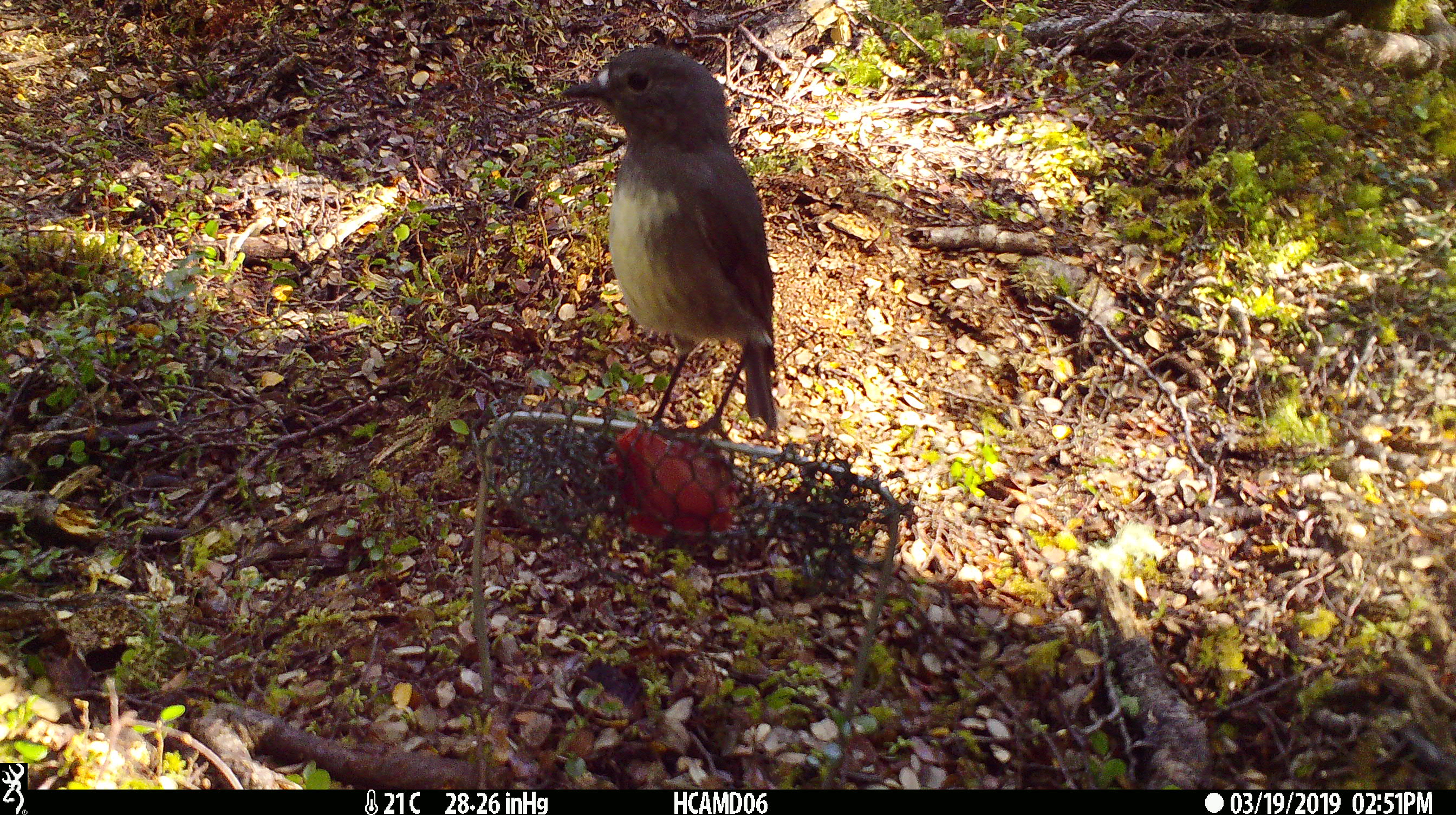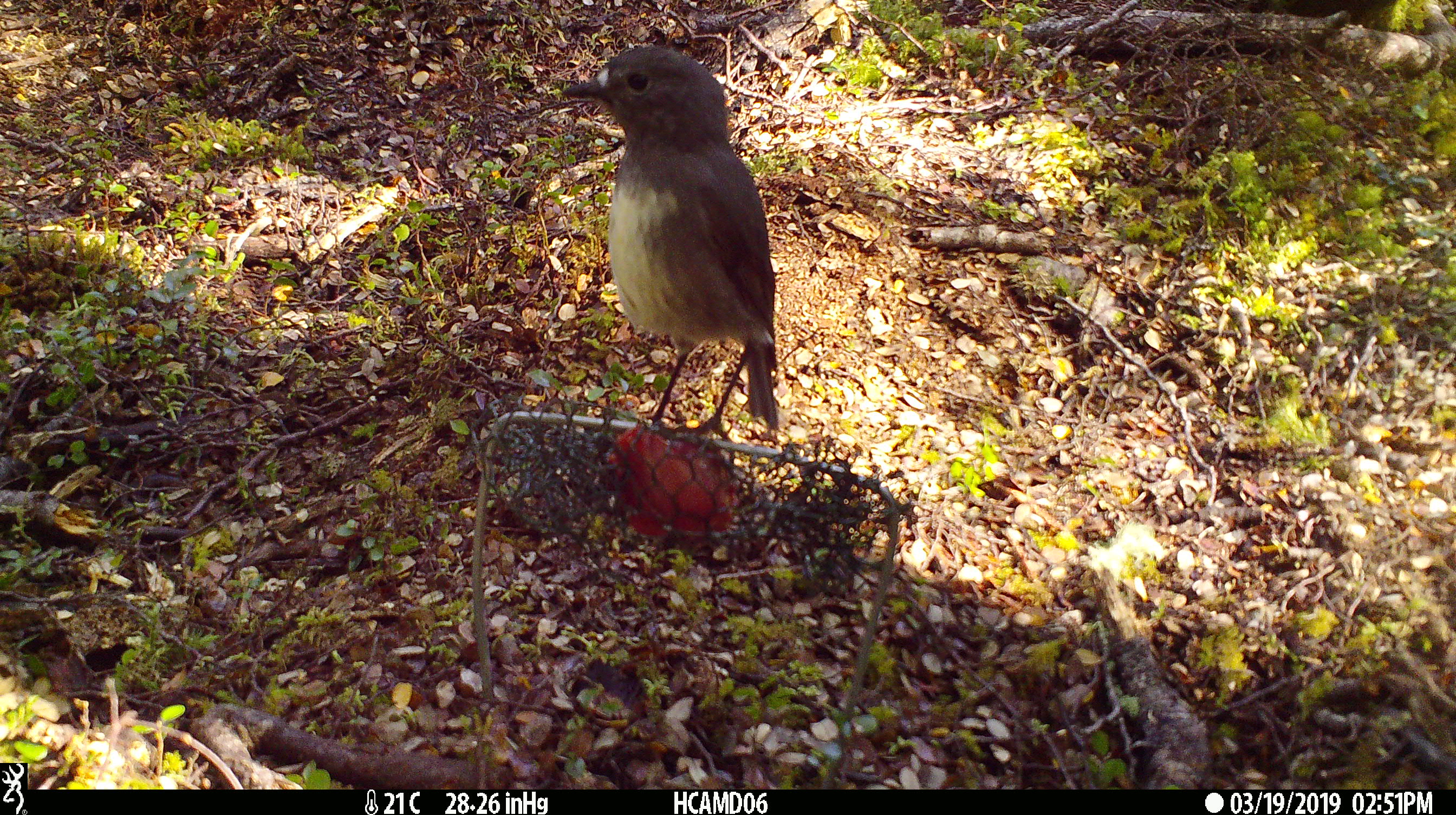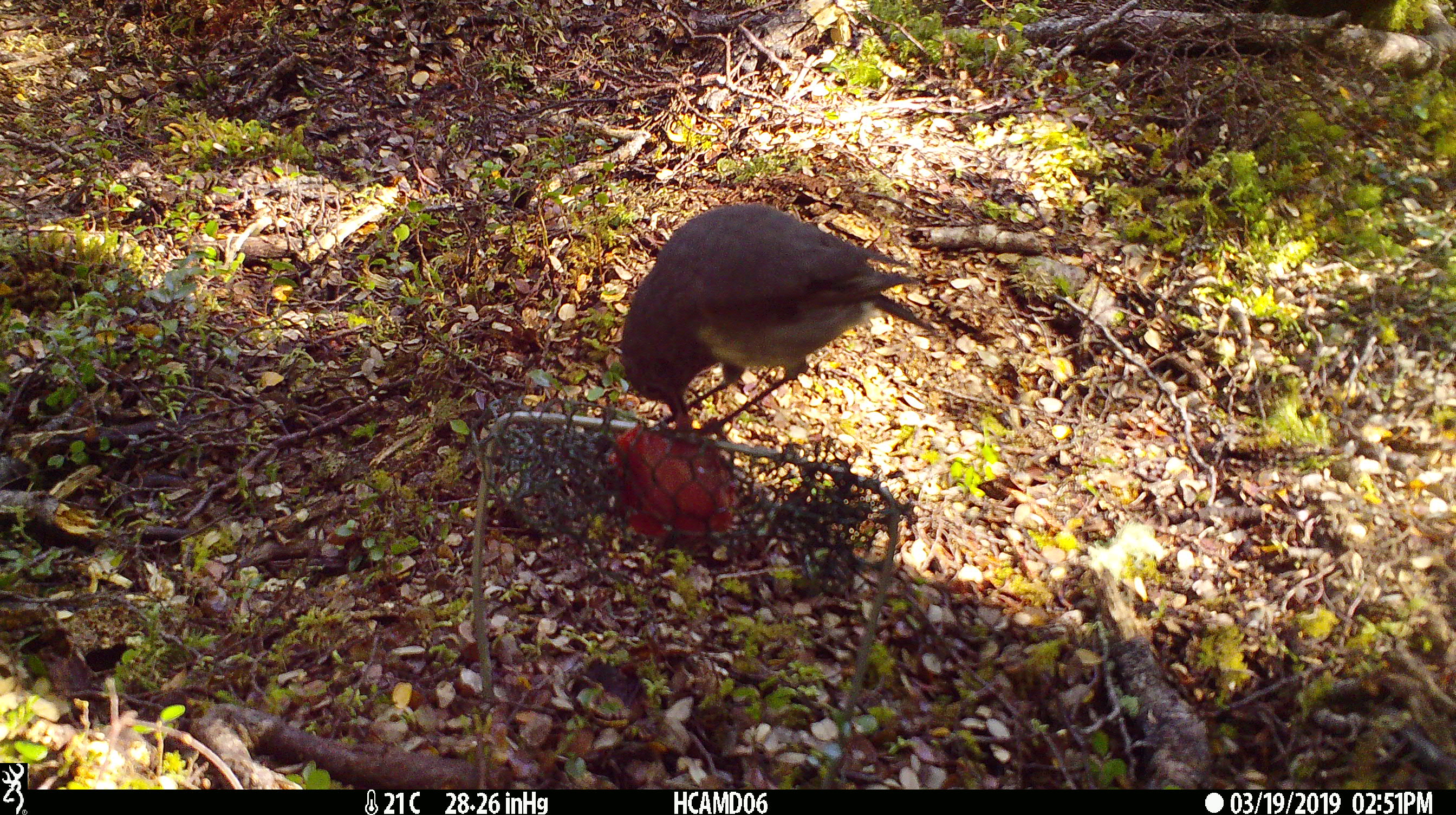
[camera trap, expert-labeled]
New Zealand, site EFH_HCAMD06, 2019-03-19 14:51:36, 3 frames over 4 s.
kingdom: Animalia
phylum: Chordata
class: Aves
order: Passeriformes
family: Petroicidae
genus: Petroica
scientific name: Petroica australis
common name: new zealand robin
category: robin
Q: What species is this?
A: Robin (new zealand robin) (Petroica australis).